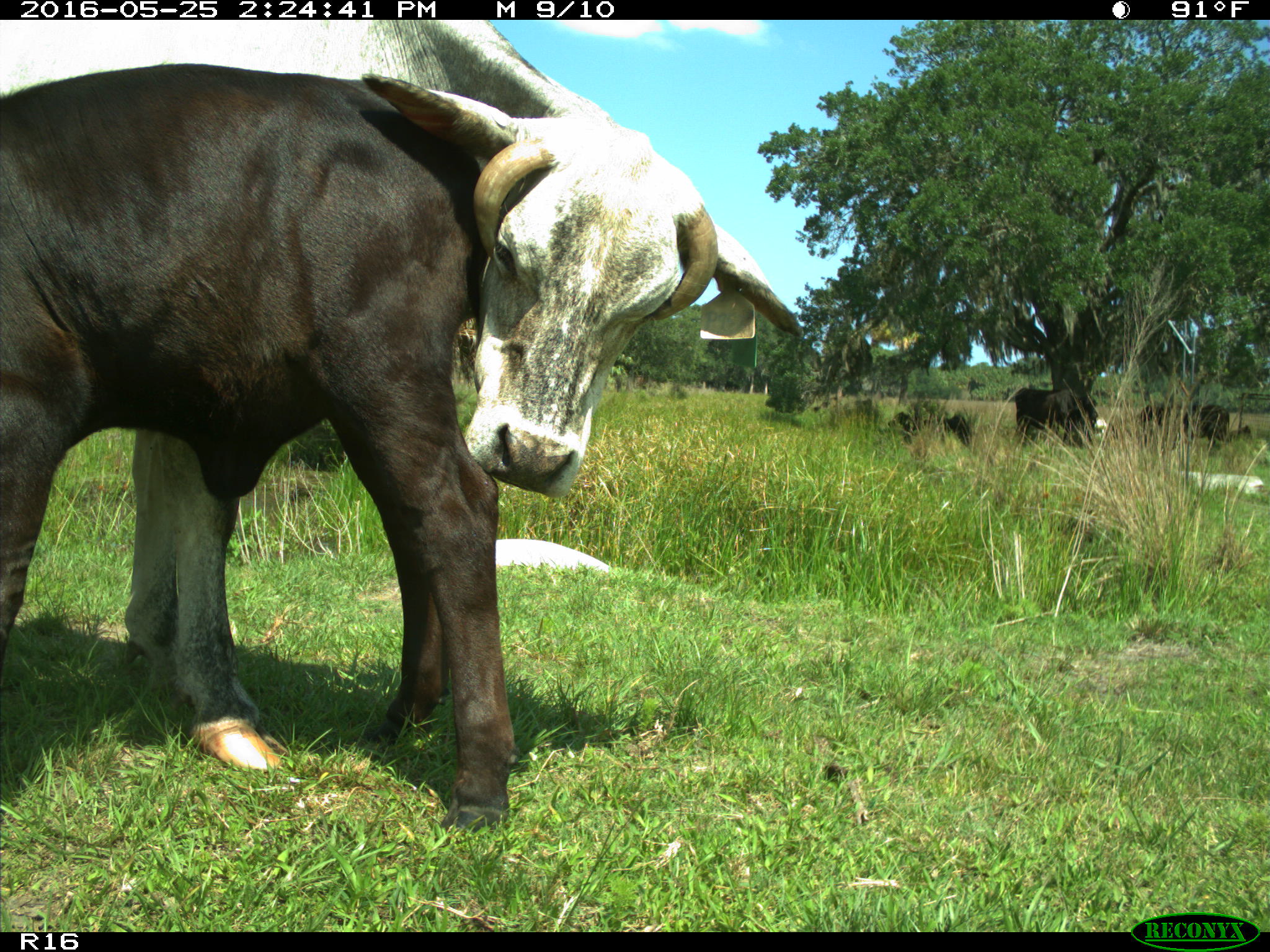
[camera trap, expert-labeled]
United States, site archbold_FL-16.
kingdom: Animalia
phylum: Chordata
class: Mammalia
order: Artiodactyla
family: Bovidae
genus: Bos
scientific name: Bos taurus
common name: domestic cow